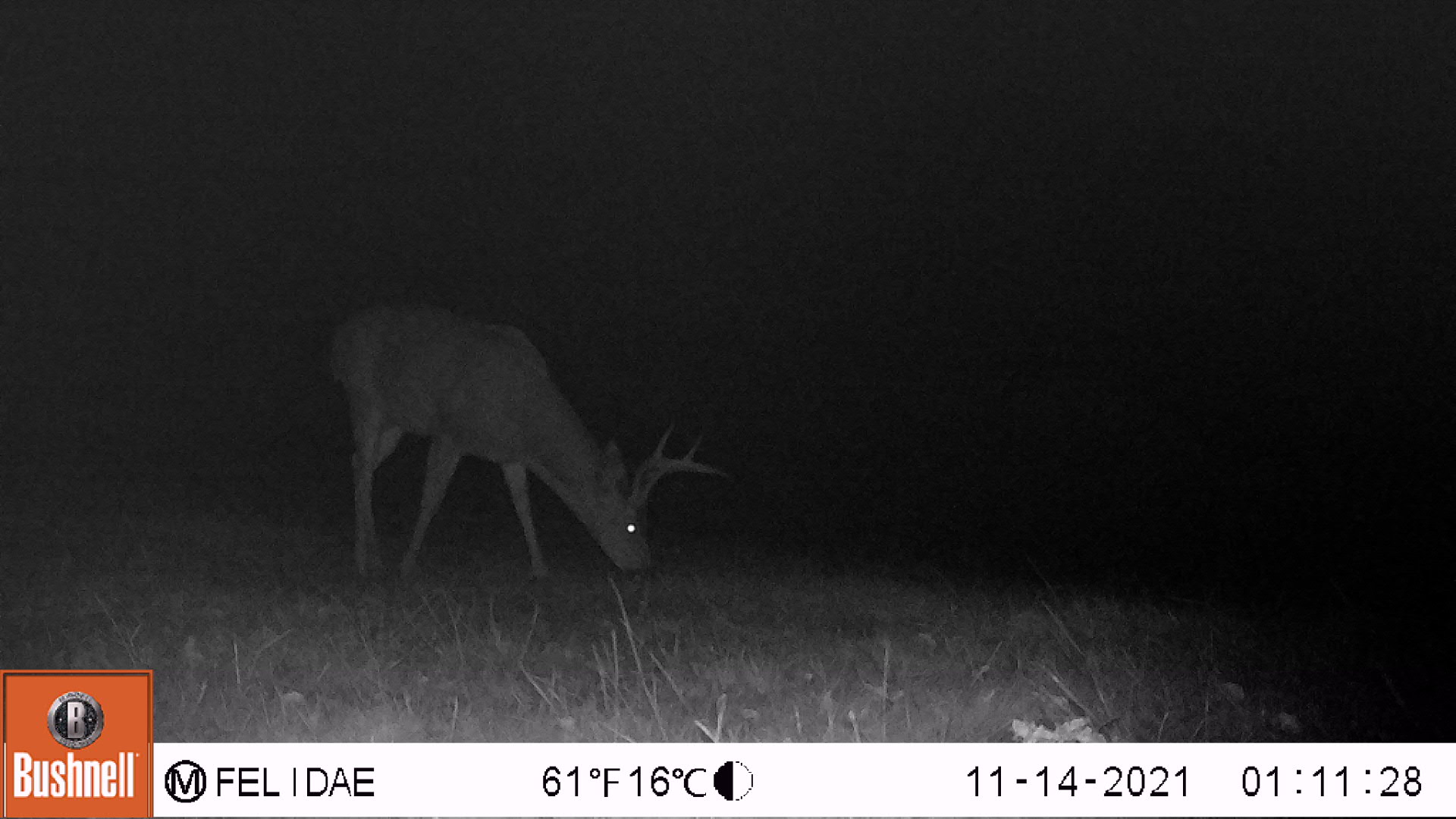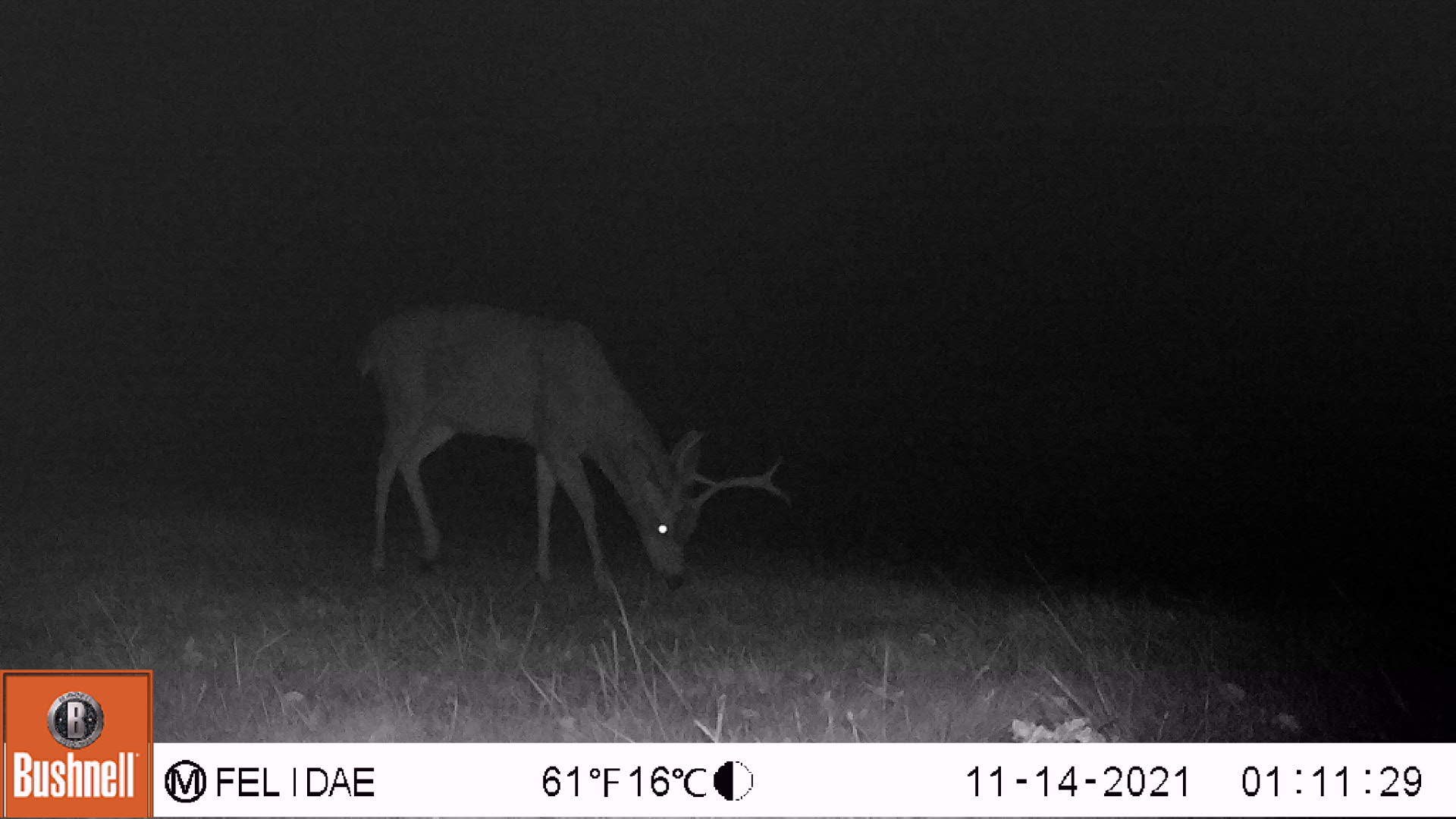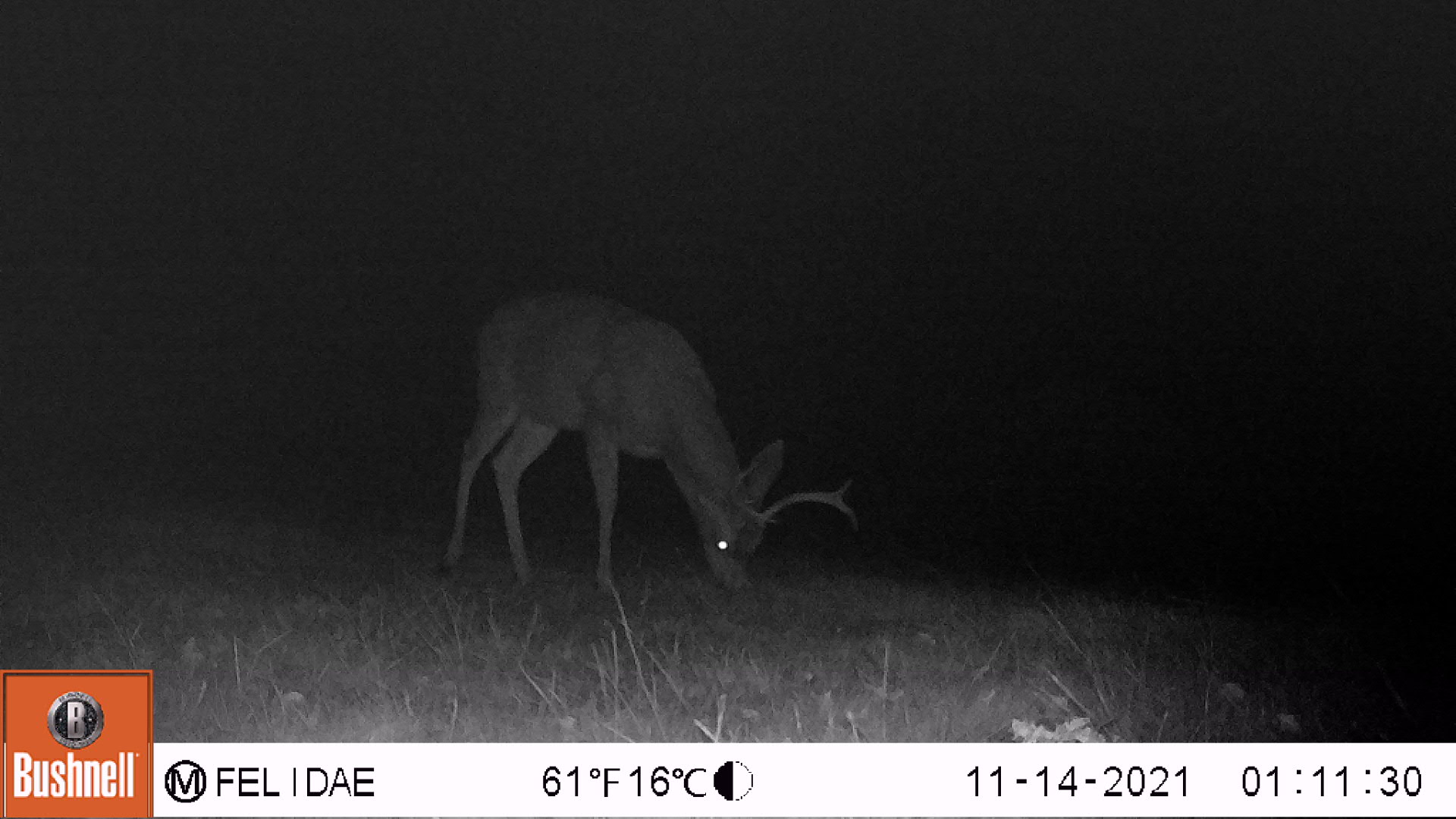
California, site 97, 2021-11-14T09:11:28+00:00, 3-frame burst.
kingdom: Animalia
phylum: Chordata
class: Mammalia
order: Artiodactyla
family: Cervidae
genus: Odocoileus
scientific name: Odocoileus hemionus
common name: mule deer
Mule deer (Odocoileus hemionus).